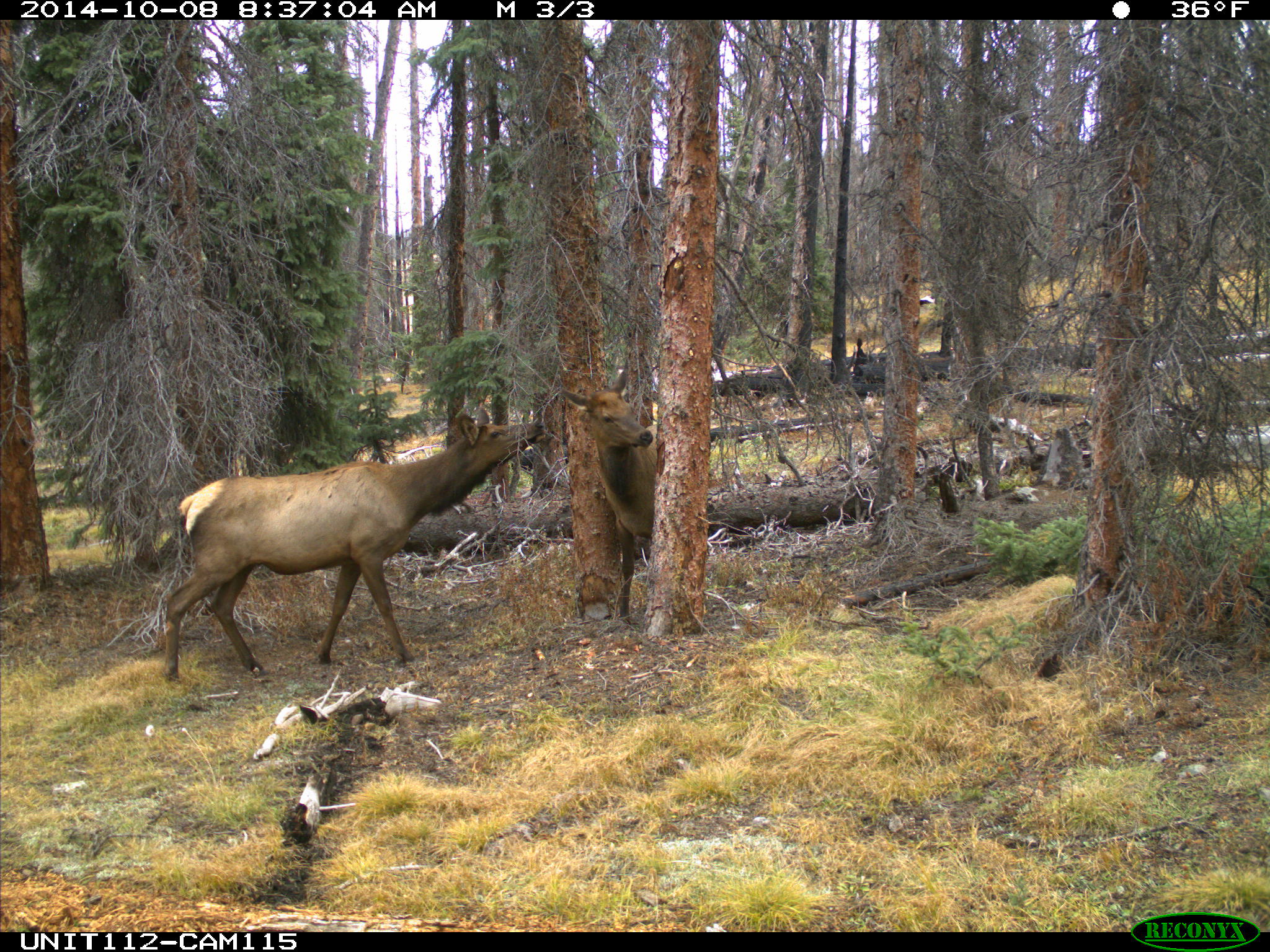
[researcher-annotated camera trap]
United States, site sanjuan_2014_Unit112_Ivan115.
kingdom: Animalia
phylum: Chordata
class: Mammalia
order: Artiodactyla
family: Cervidae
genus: Cervus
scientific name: Cervus elaphus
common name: red deer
Cervus elaphus (red deer).